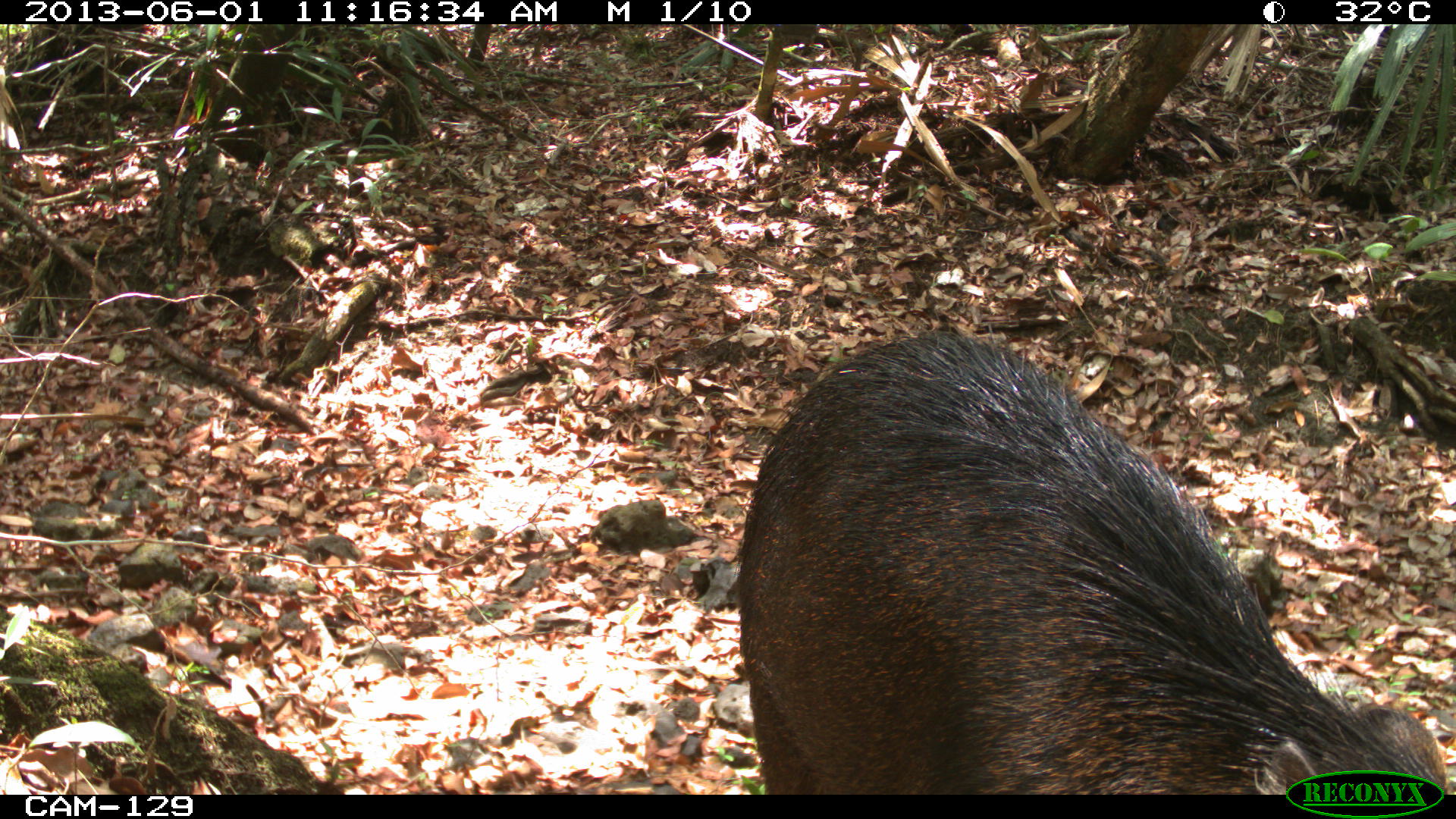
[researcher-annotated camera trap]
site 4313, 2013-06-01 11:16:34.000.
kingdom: Animalia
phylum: Chordata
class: Mammalia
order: Artiodactyla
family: Tayassuidae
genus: Tayassu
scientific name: Tayassu pecari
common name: white-lipped peccary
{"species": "Tayassu pecari (white-lipped peccary)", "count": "6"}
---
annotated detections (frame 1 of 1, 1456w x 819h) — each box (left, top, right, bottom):
tayassu pecari: (736, 328, 1446, 794)